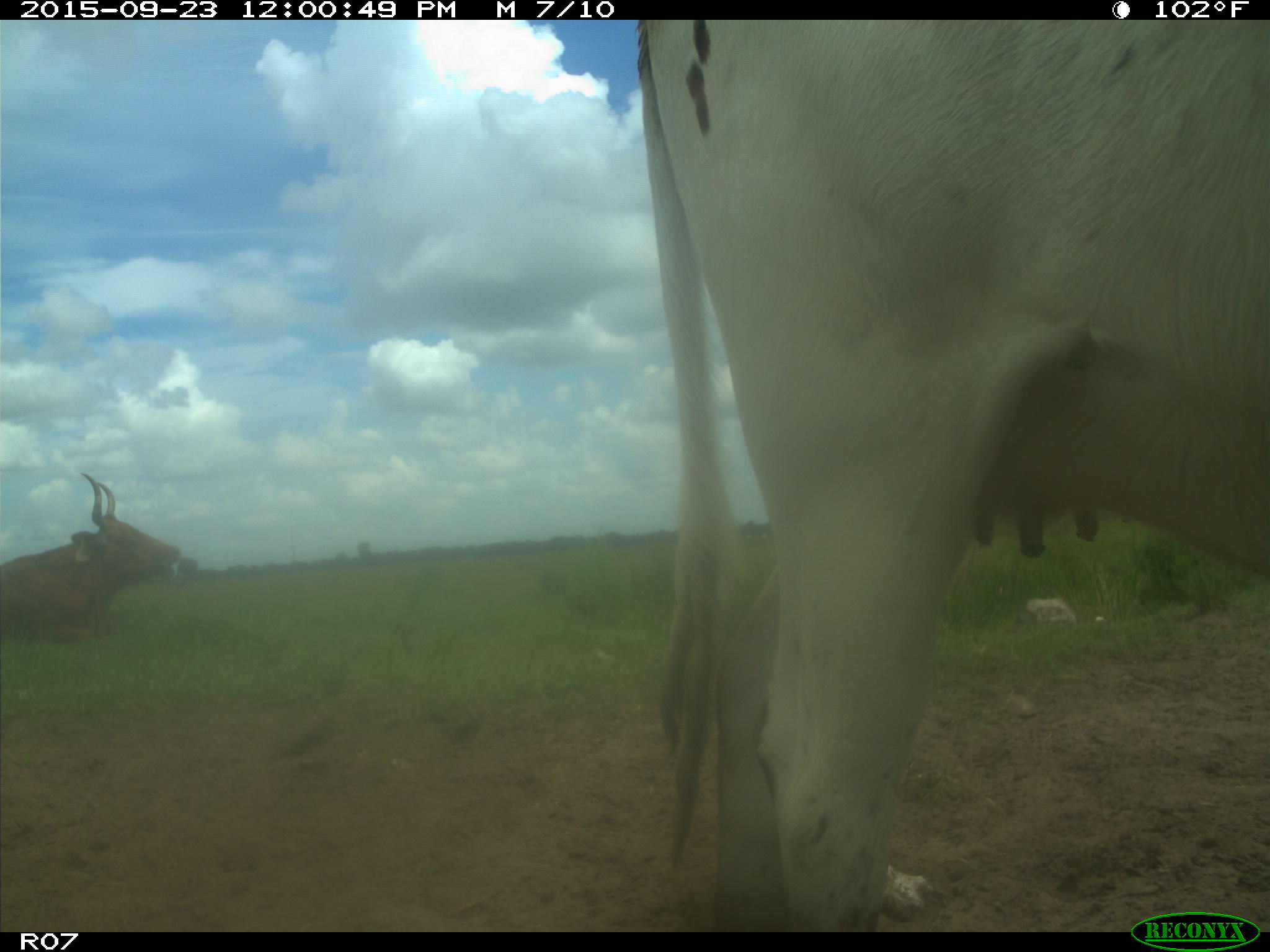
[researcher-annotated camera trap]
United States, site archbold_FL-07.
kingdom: Animalia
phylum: Chordata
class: Mammalia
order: Artiodactyla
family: Bovidae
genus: Bos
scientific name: Bos taurus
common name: domestic cow